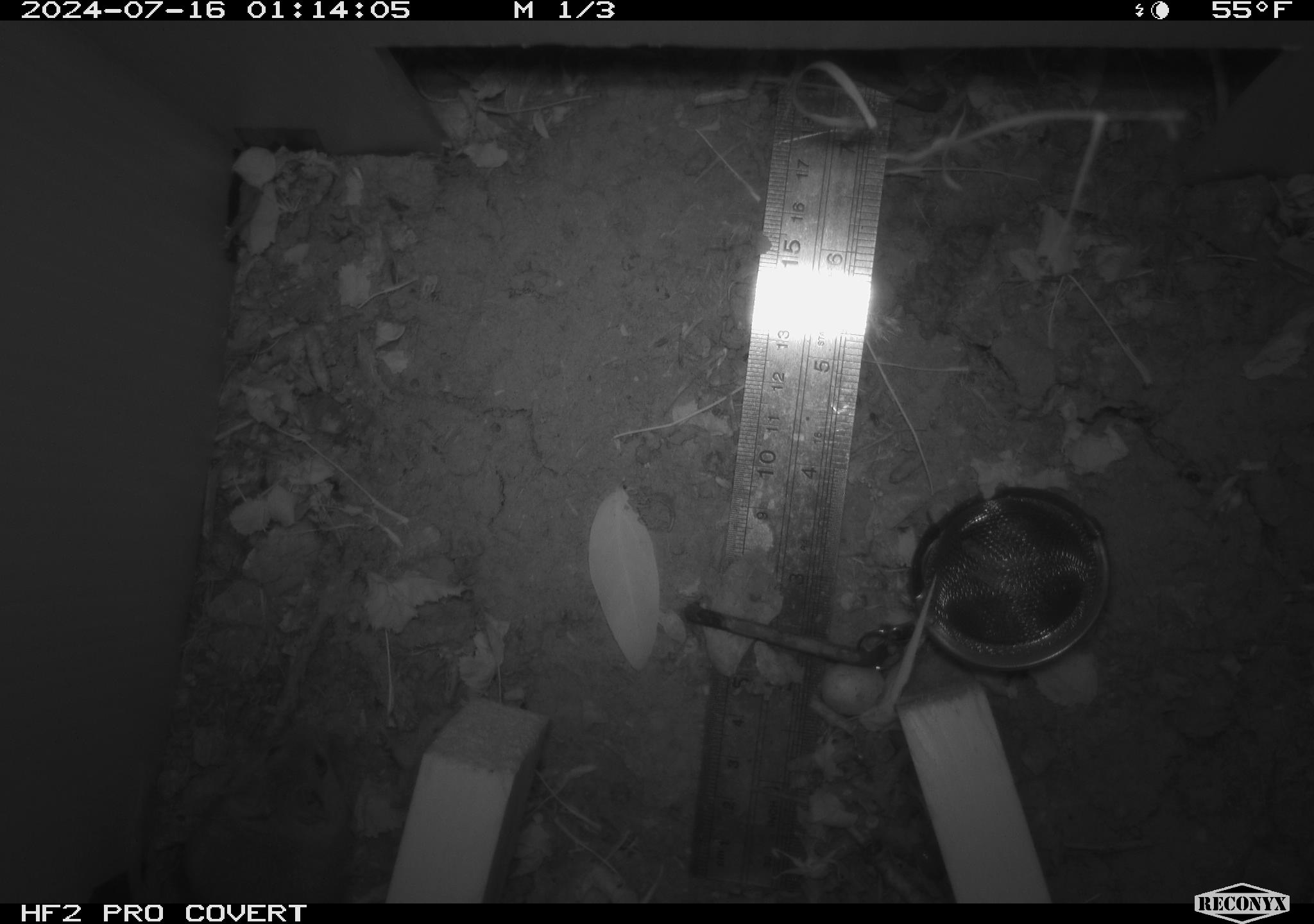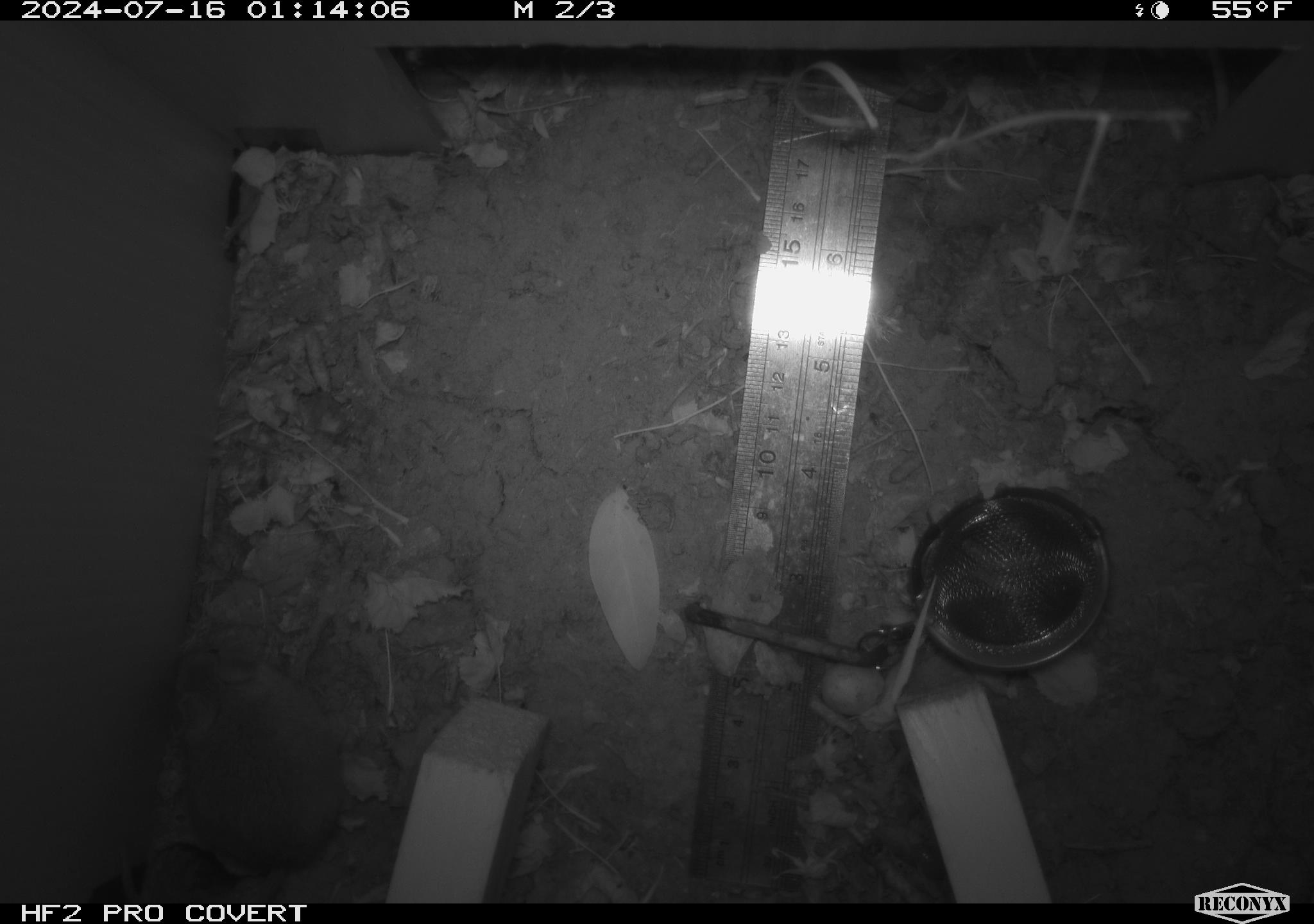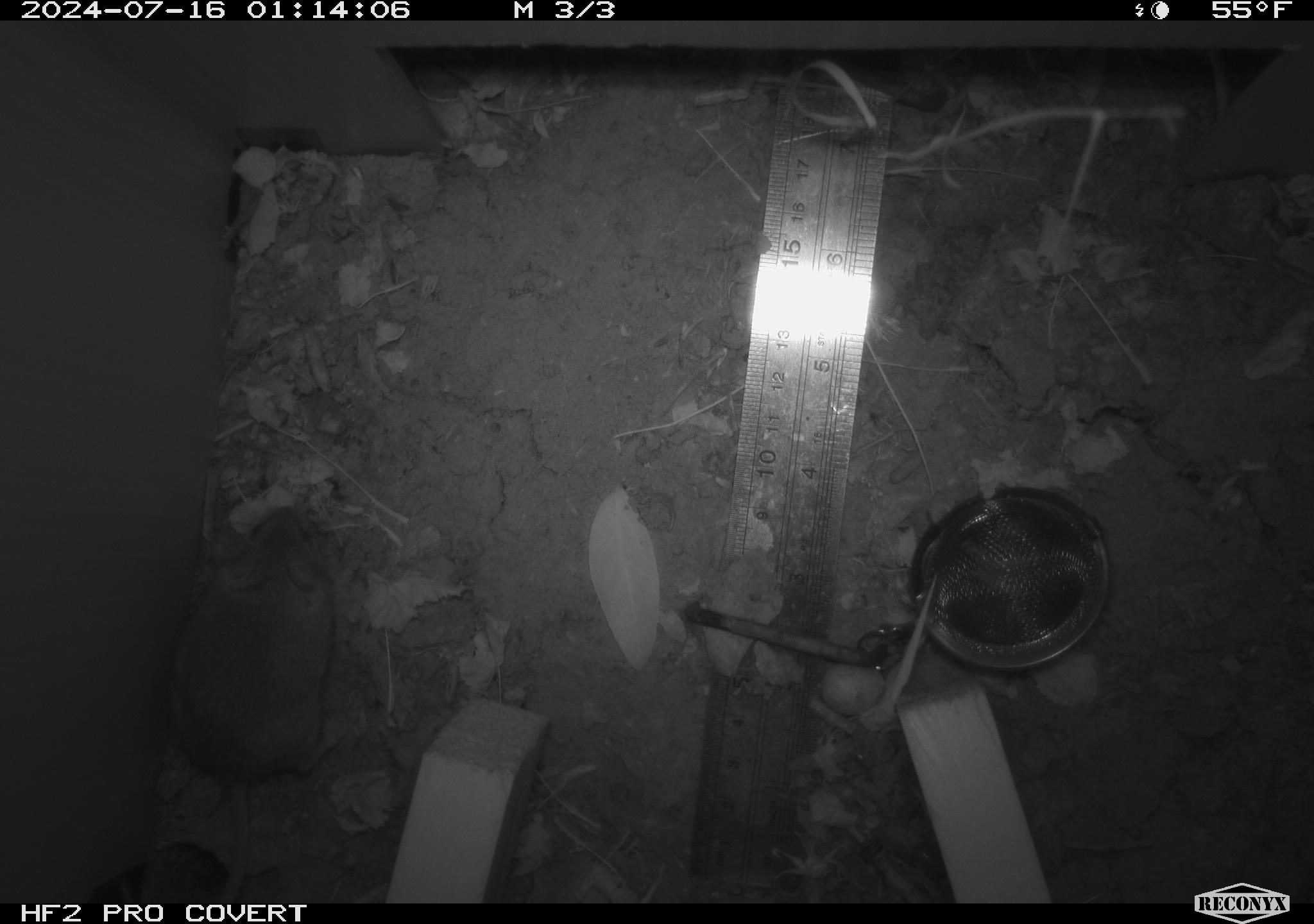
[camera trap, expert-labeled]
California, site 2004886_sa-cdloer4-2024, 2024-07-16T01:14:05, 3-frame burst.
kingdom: Animalia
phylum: Chordata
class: Mammalia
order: Rodentia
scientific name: Rodentia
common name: rodent